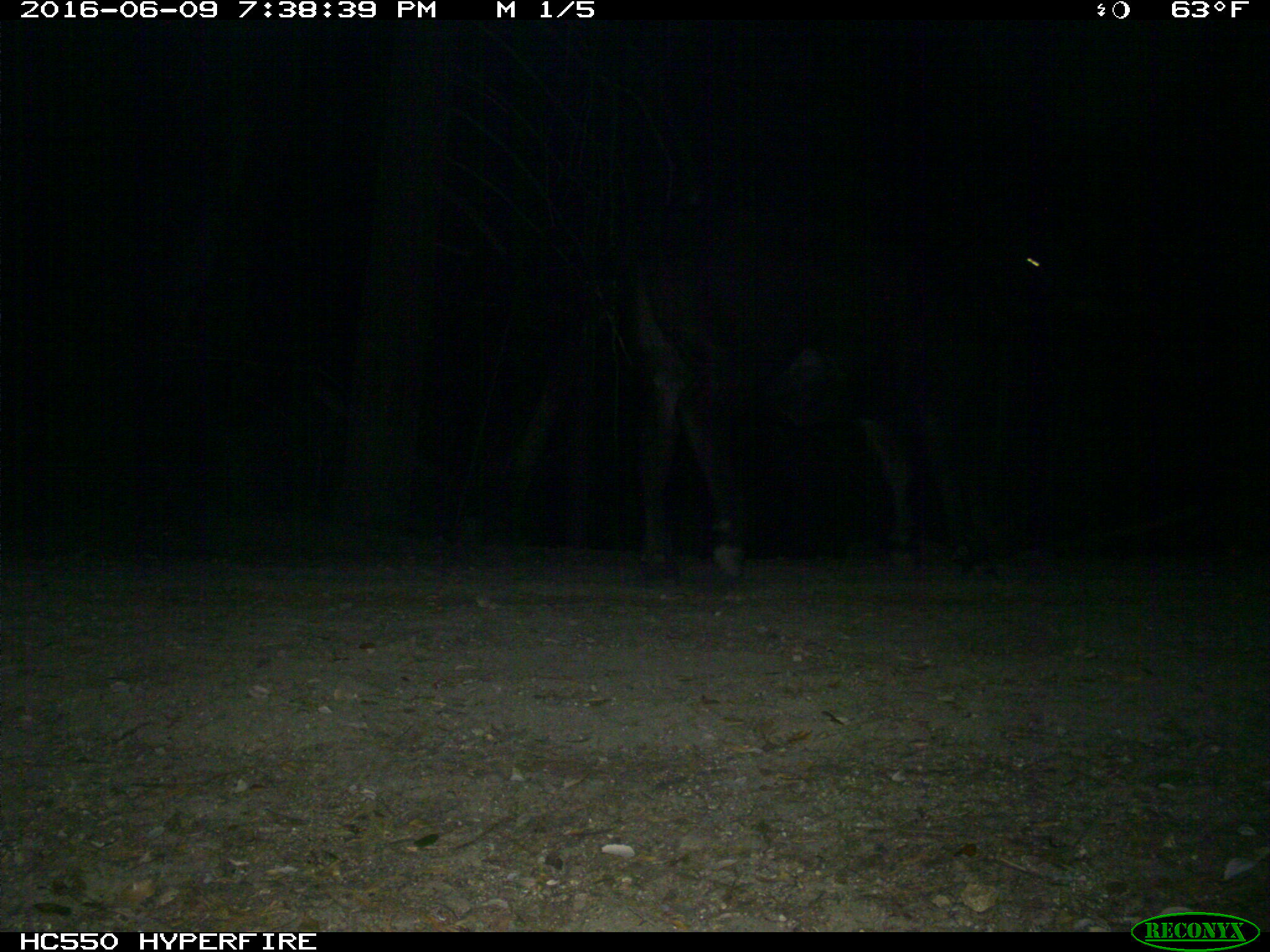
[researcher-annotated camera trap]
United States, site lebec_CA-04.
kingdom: Animalia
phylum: Chordata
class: Mammalia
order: Artiodactyla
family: Bovidae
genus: Bos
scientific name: Bos taurus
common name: domestic cow